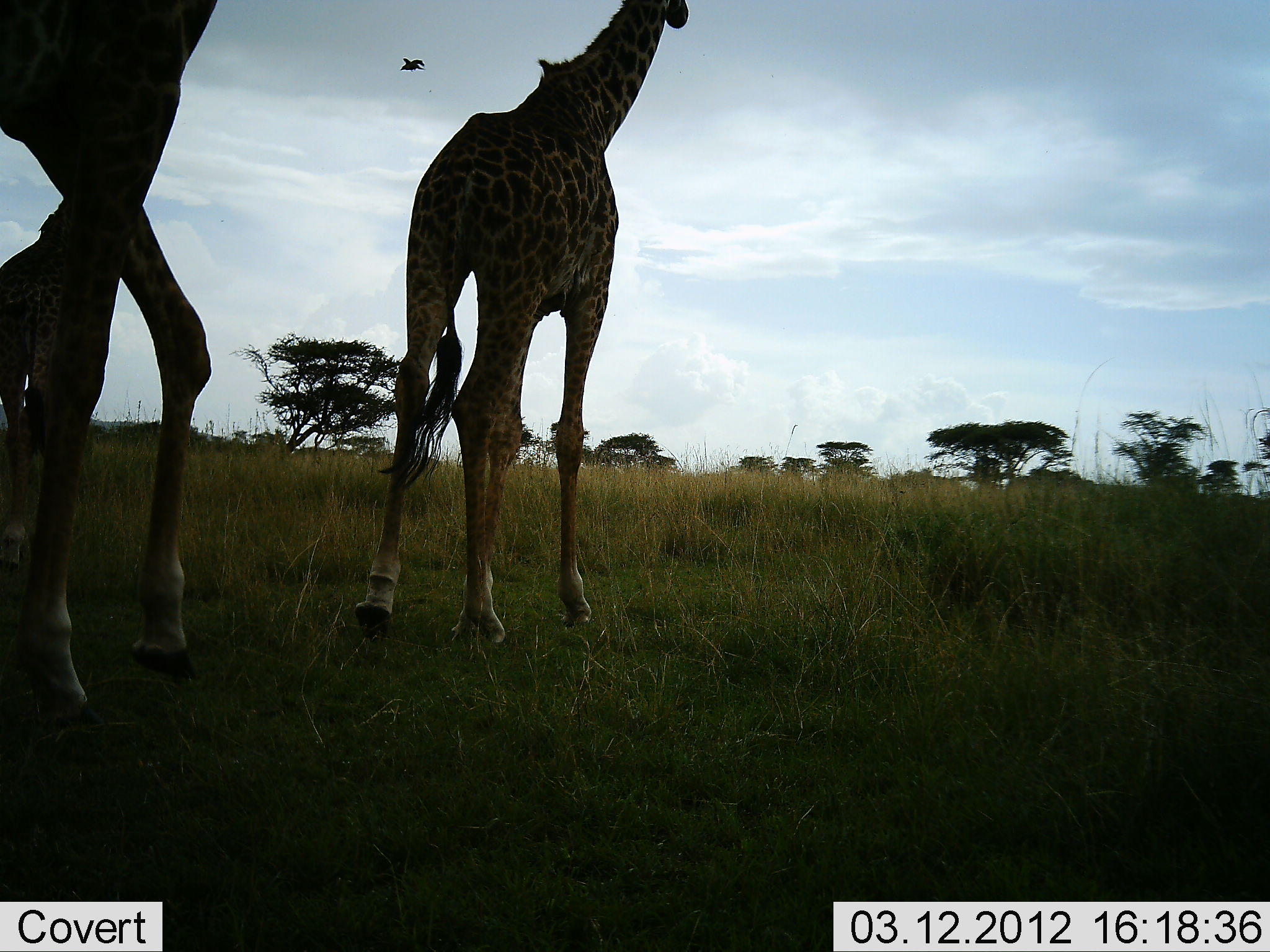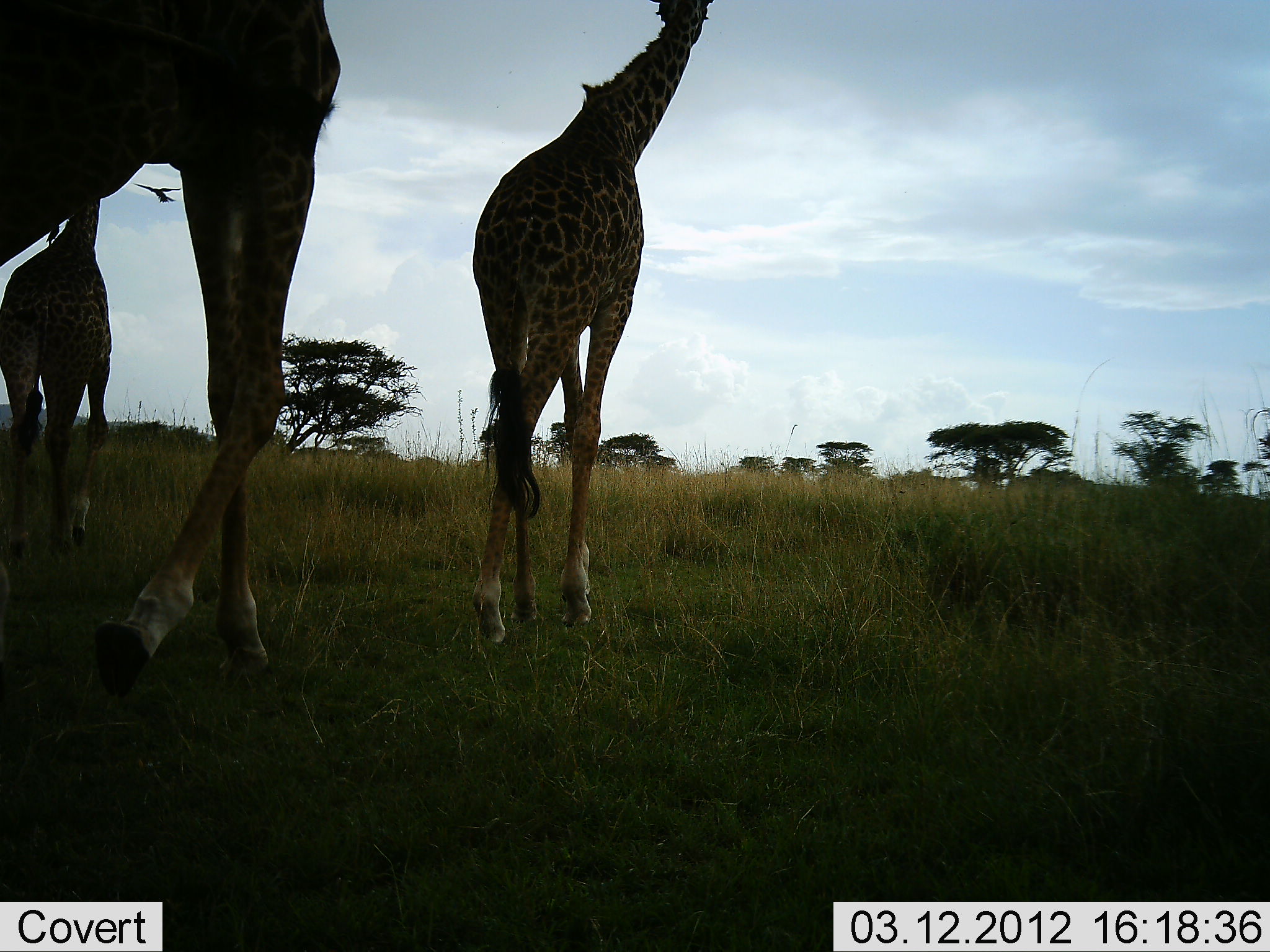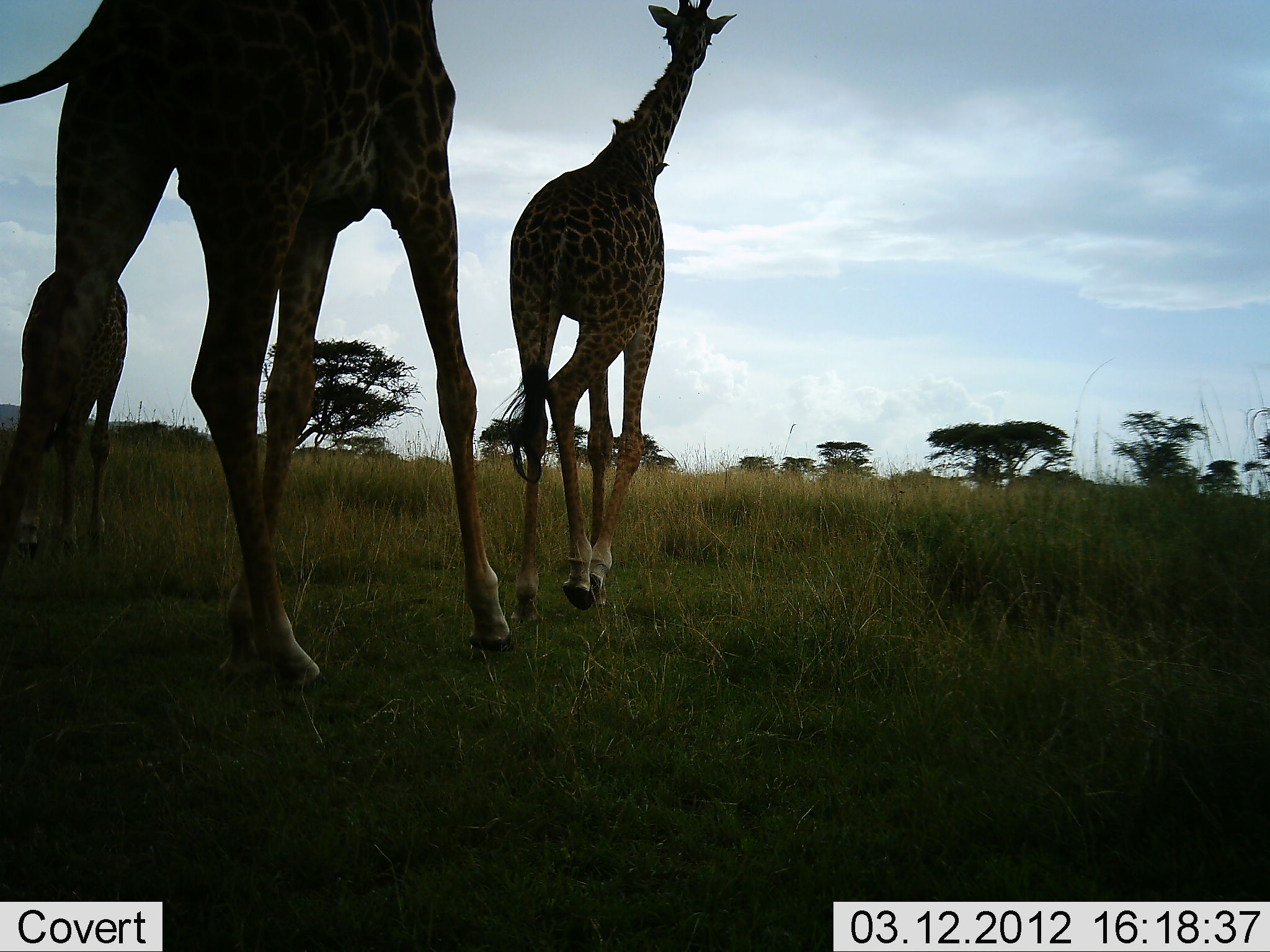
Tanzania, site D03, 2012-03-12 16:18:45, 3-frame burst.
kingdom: Animalia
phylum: Chordata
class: Mammalia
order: Artiodactyla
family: Giraffidae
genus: Giraffa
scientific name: Giraffa camelopardalis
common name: giraffe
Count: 3.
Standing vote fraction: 7%.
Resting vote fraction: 0%.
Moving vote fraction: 100%.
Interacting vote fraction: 0%.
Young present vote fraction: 11%.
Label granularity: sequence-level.